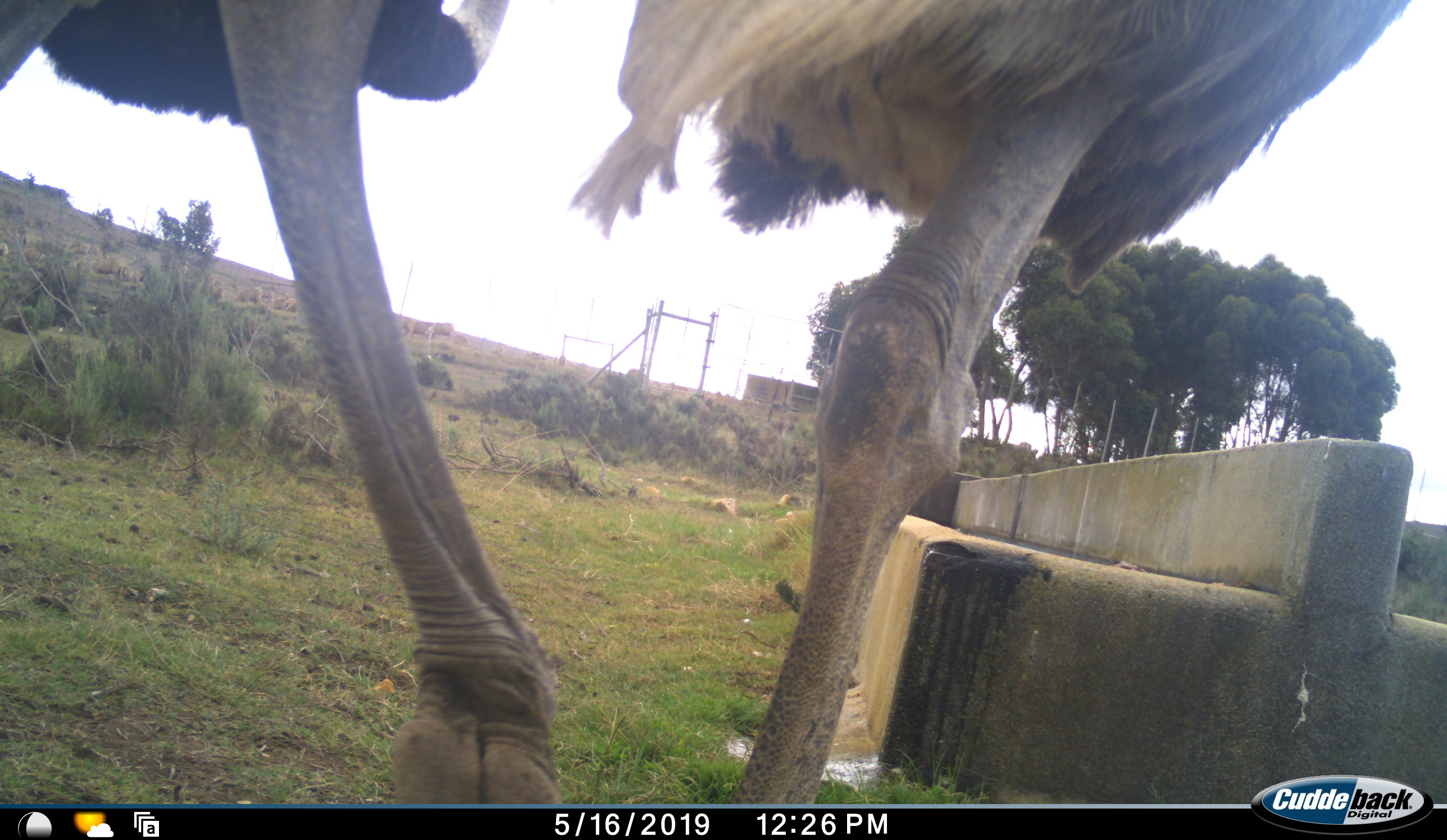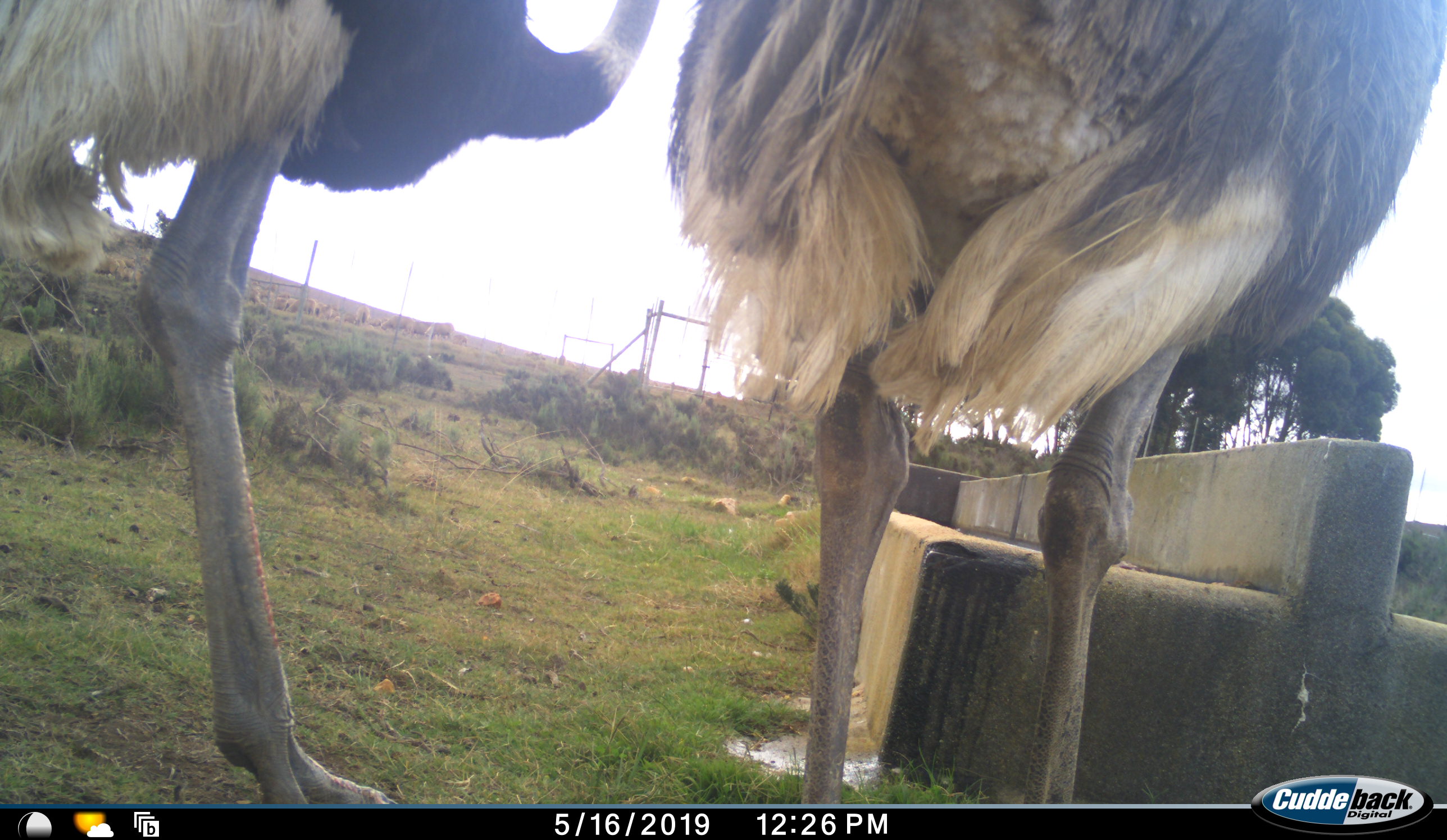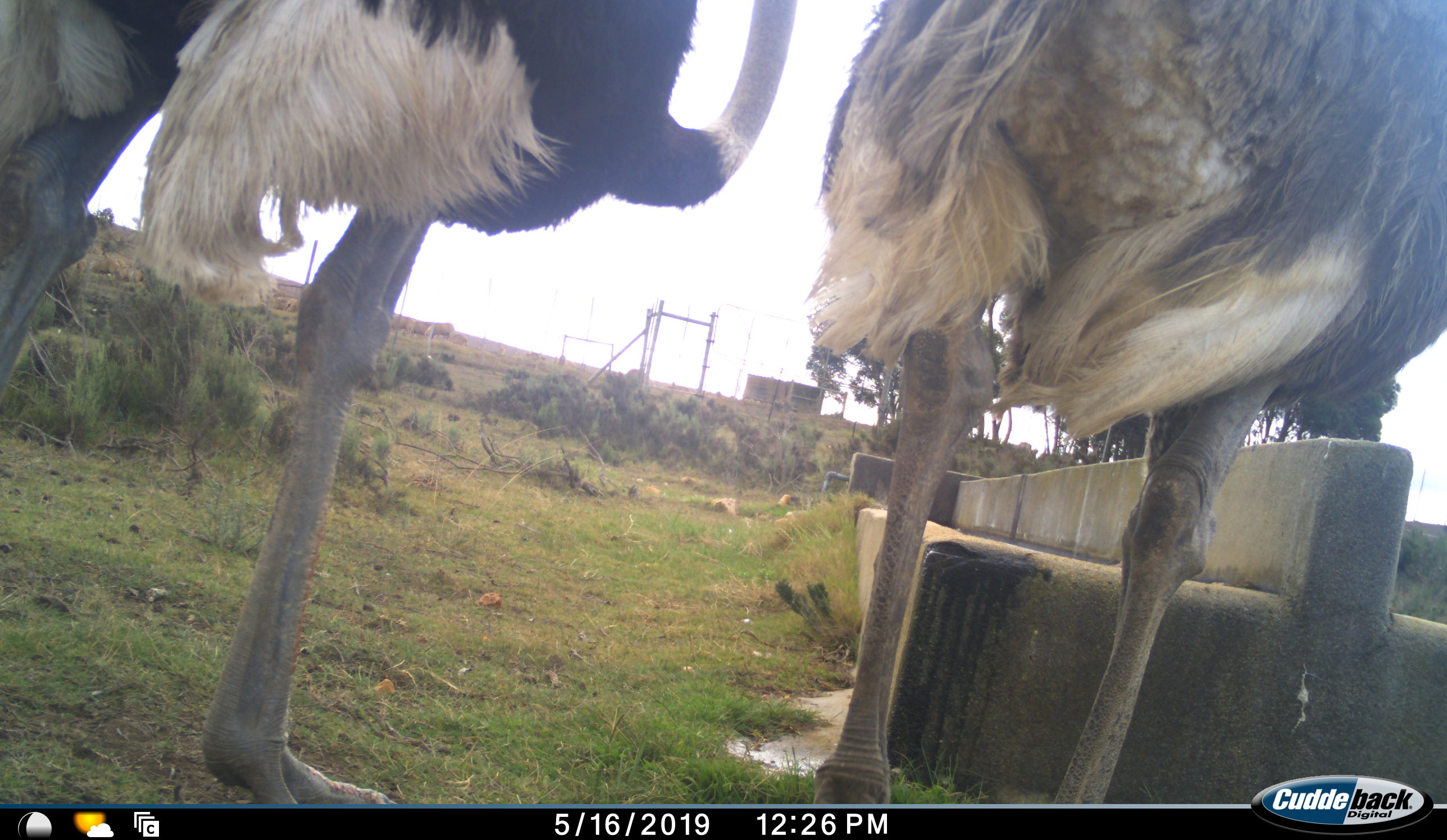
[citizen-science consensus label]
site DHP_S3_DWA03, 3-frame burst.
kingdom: Animalia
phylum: Chordata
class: Aves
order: Struthioniformes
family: Struthionidae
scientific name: Struthionidae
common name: ostrich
Ostrich (Struthionidae), count 2. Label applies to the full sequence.